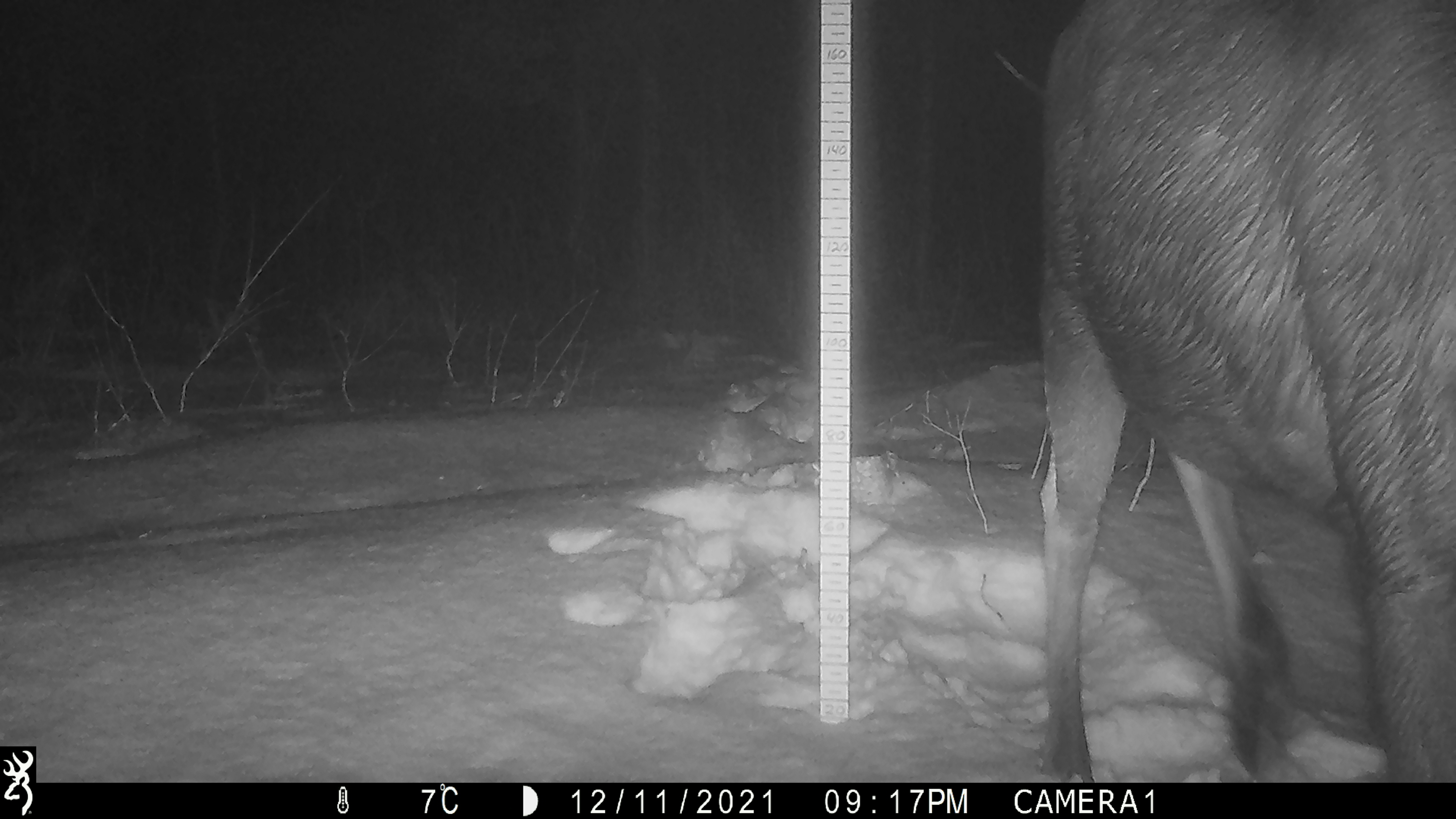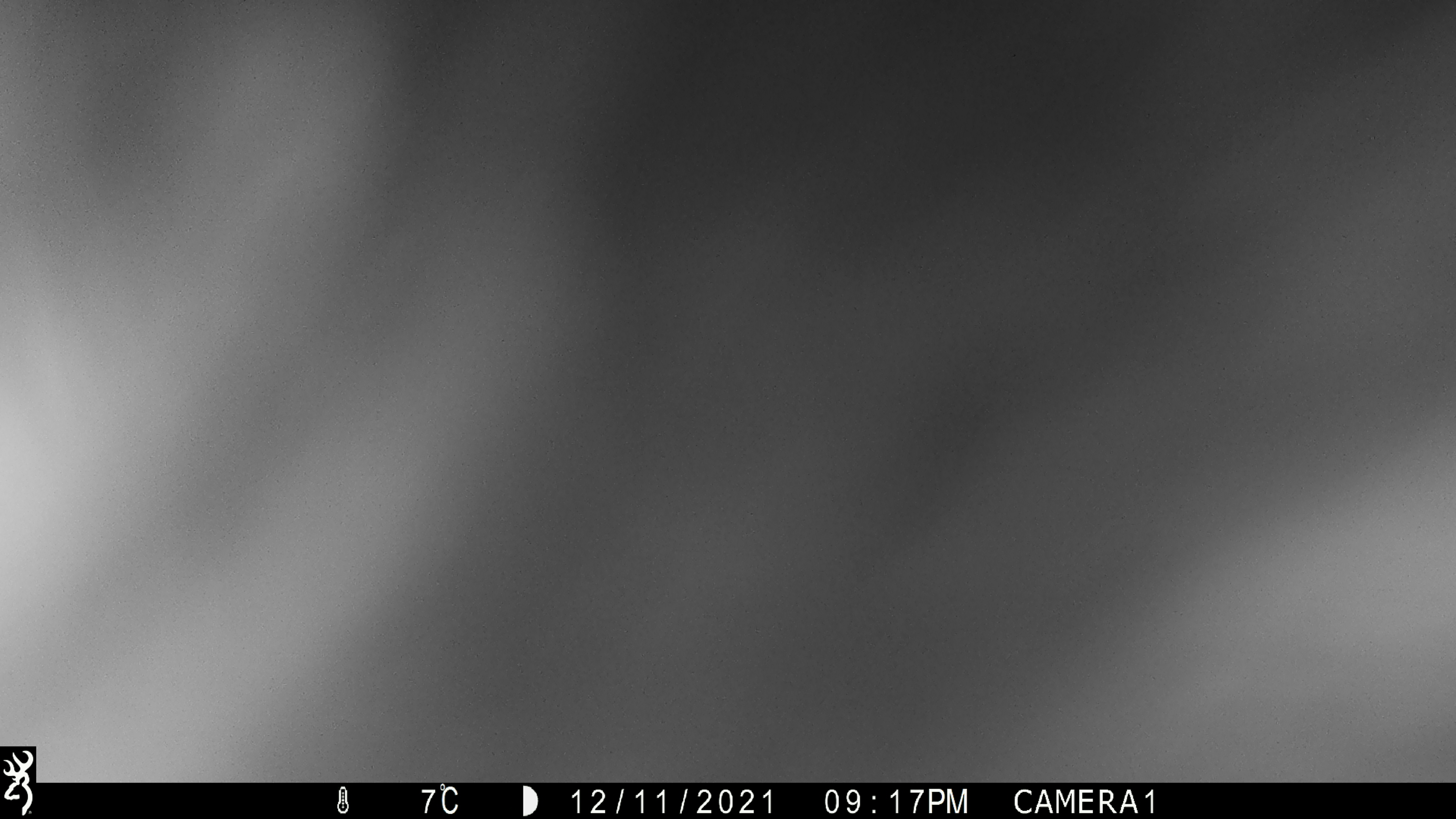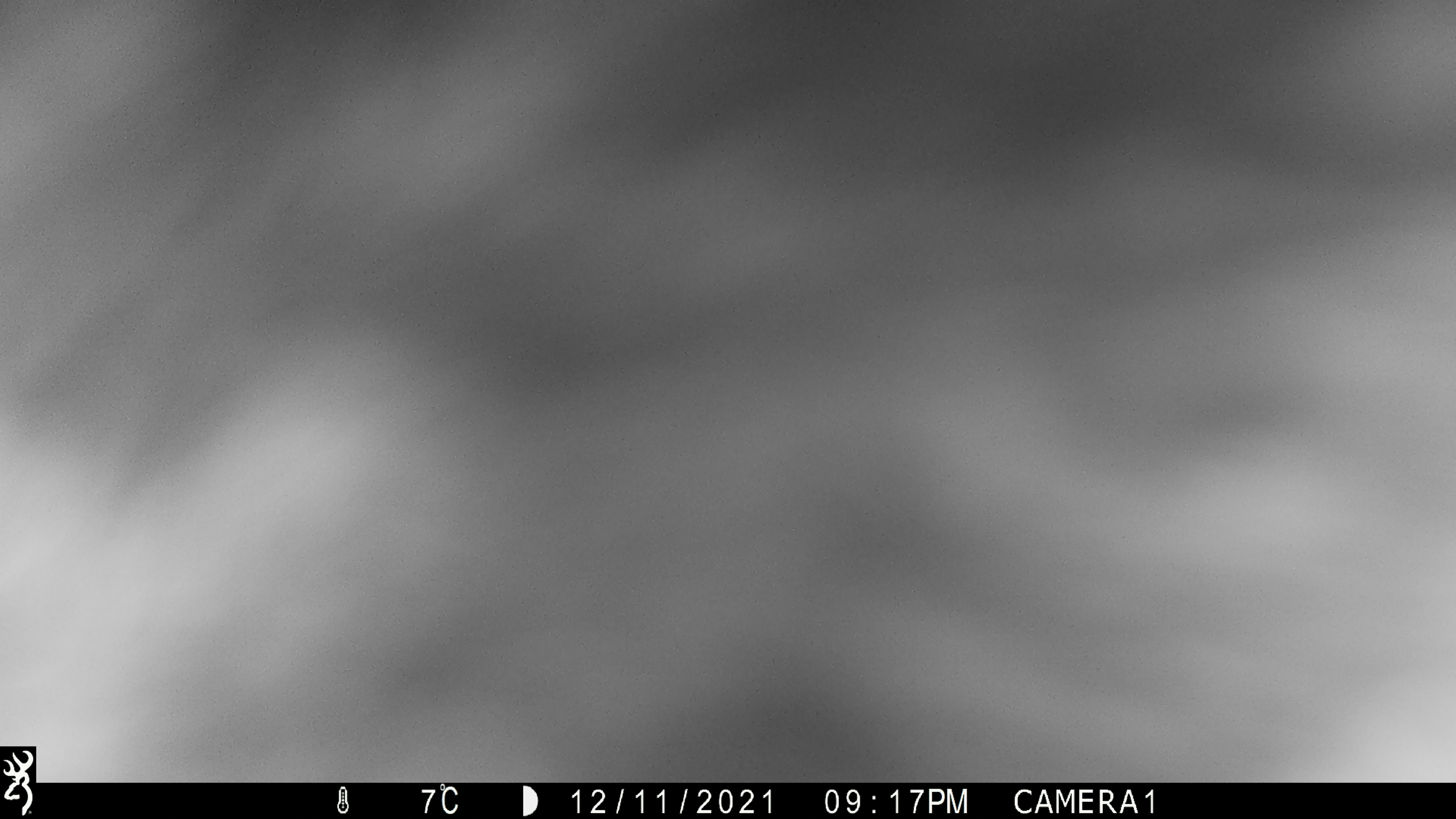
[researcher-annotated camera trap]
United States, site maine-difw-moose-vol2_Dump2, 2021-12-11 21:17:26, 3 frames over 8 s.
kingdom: Animalia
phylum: Chordata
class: Mammalia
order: Artiodactyla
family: Cervidae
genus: Alces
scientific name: Alces alces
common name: moose